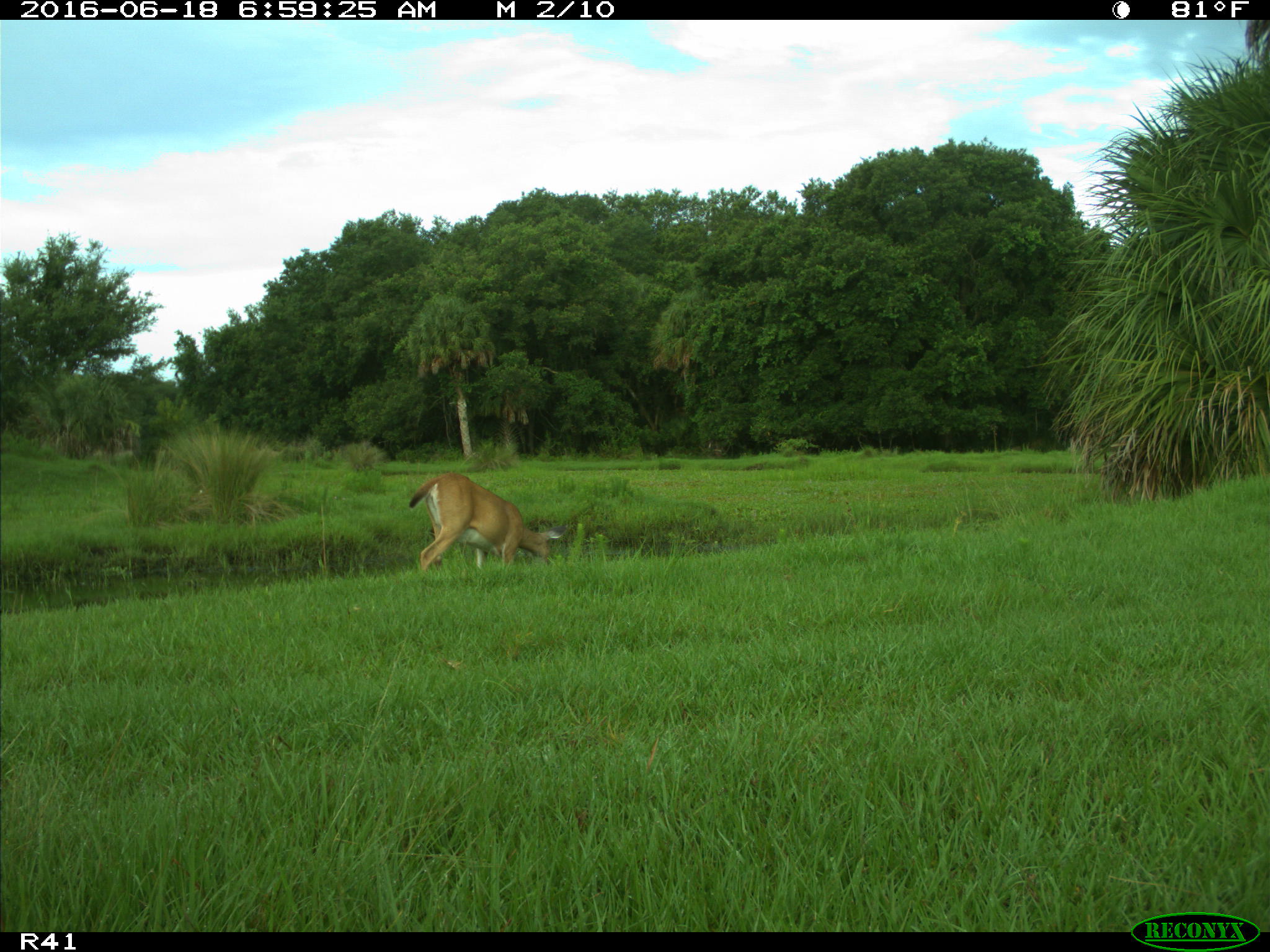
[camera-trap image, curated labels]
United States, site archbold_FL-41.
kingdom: Animalia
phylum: Chordata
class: Mammalia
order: Artiodactyla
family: Cervidae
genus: Odocoileus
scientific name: Odocoileus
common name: deer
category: unidentified deer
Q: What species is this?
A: Unidentified deer (deer) (Odocoileus).